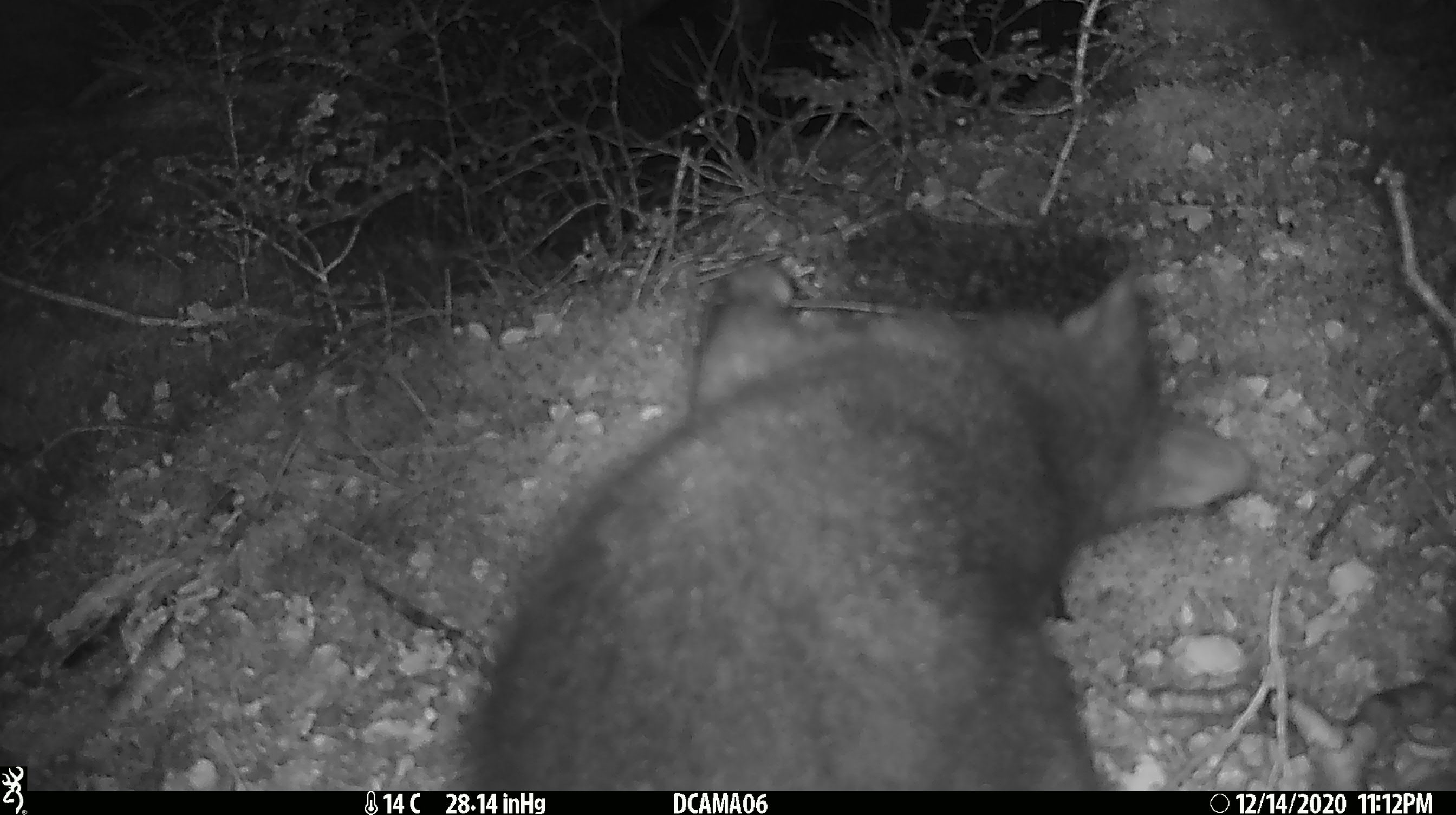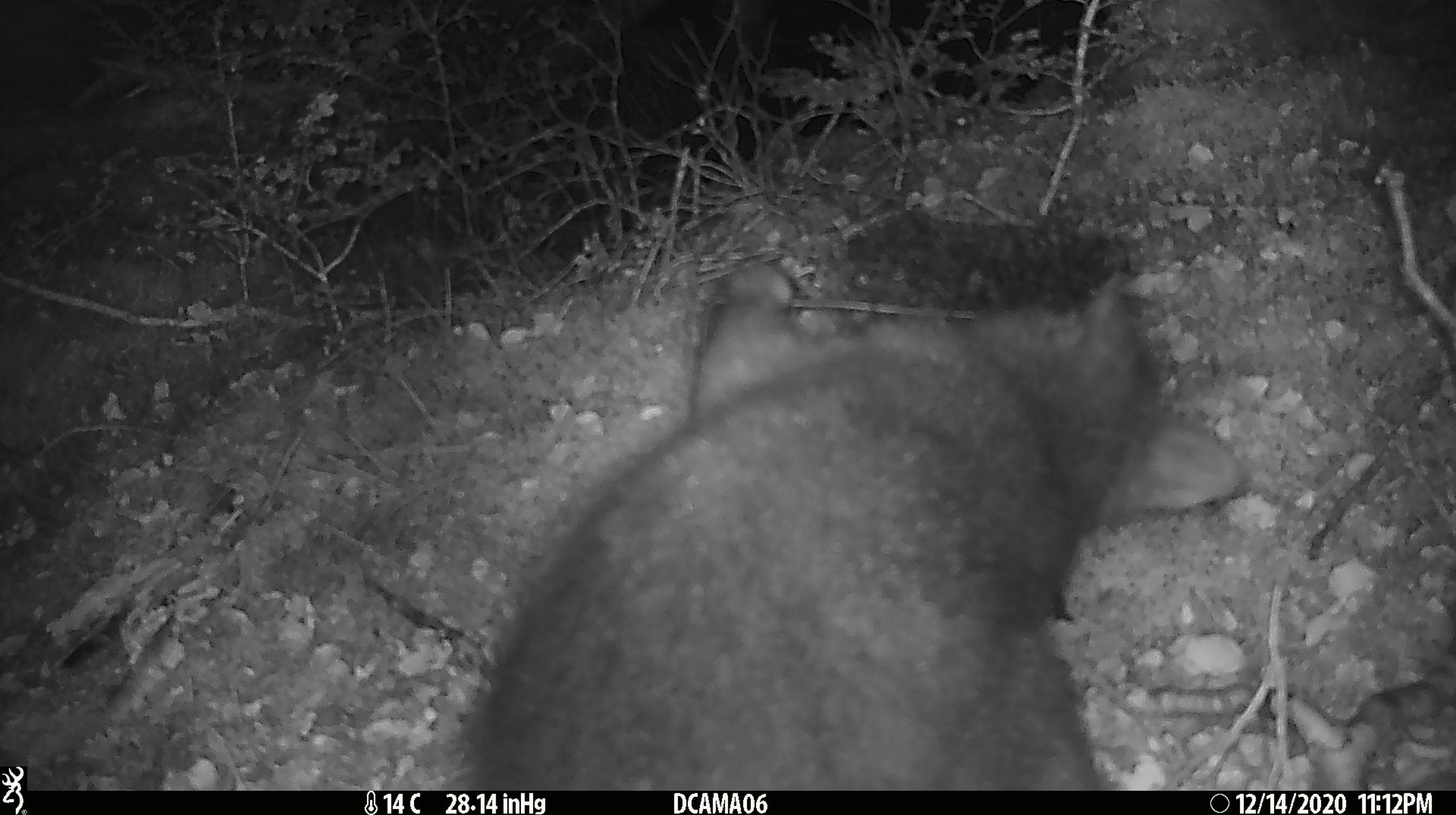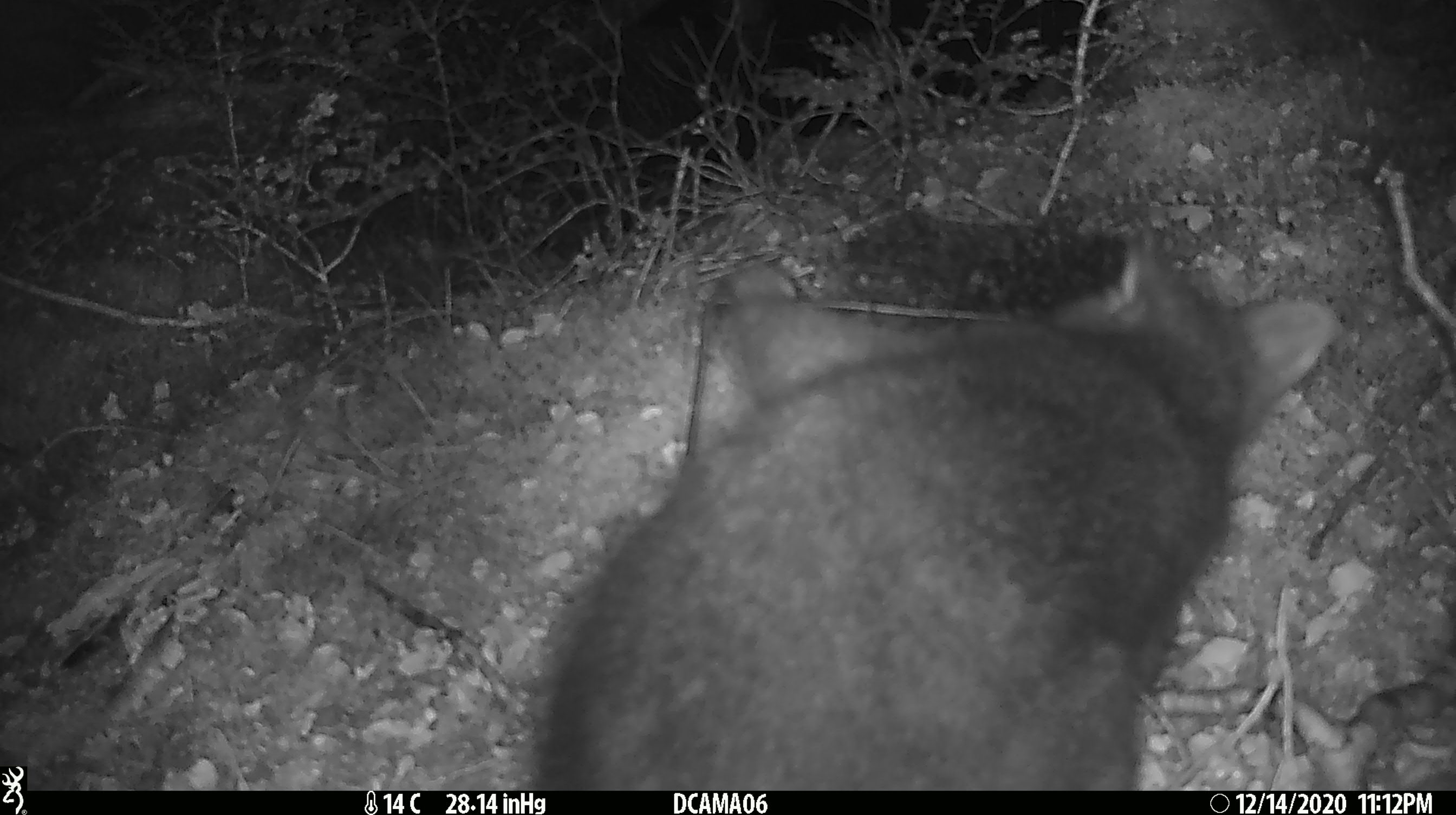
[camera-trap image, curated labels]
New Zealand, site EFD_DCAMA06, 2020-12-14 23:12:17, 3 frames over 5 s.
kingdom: Animalia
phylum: Chordata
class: Mammalia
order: Diprotodontia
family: Phalangeridae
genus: Trichosurus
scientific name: Trichosurus vulpecula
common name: common brushtail possum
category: possum